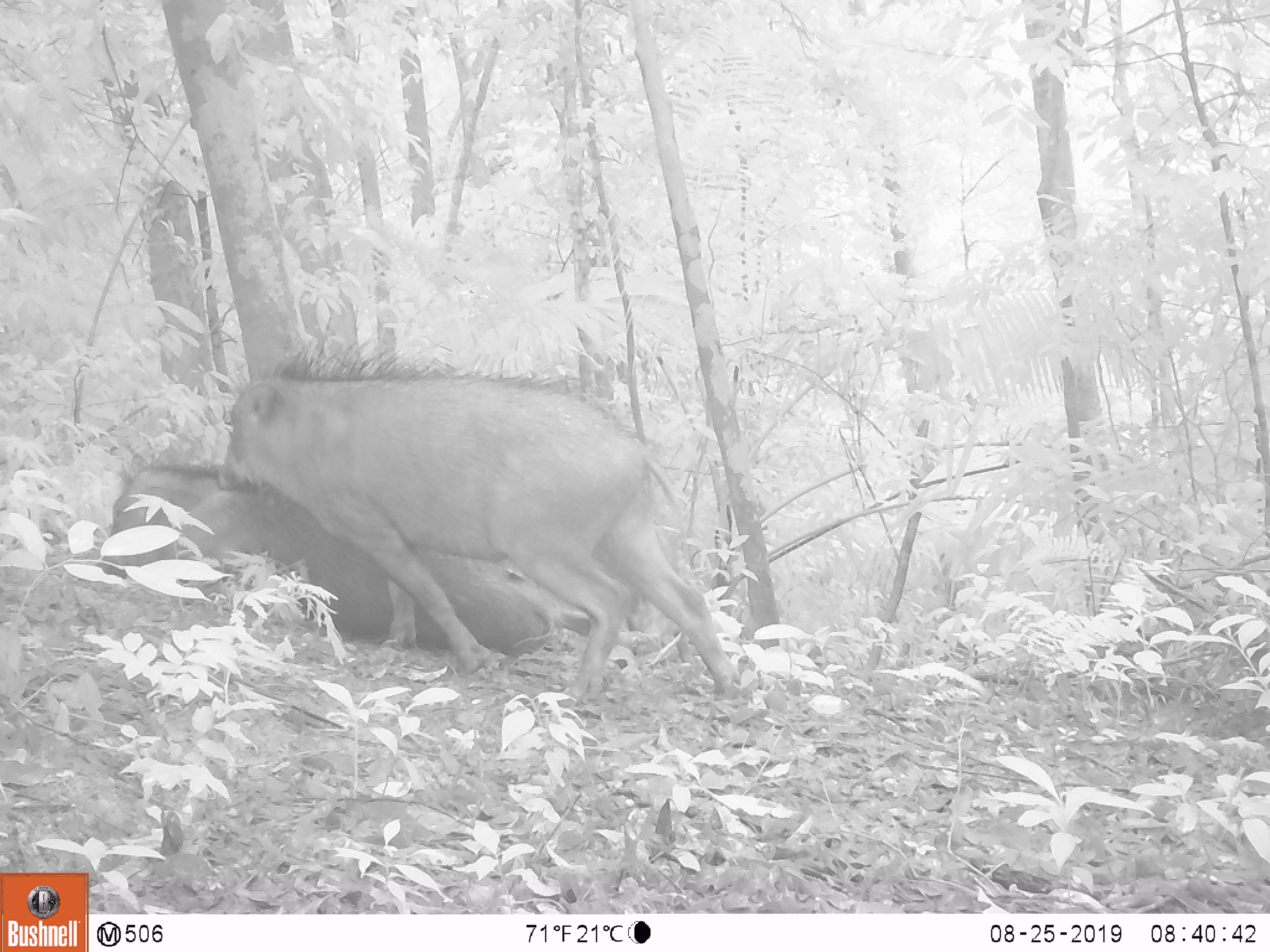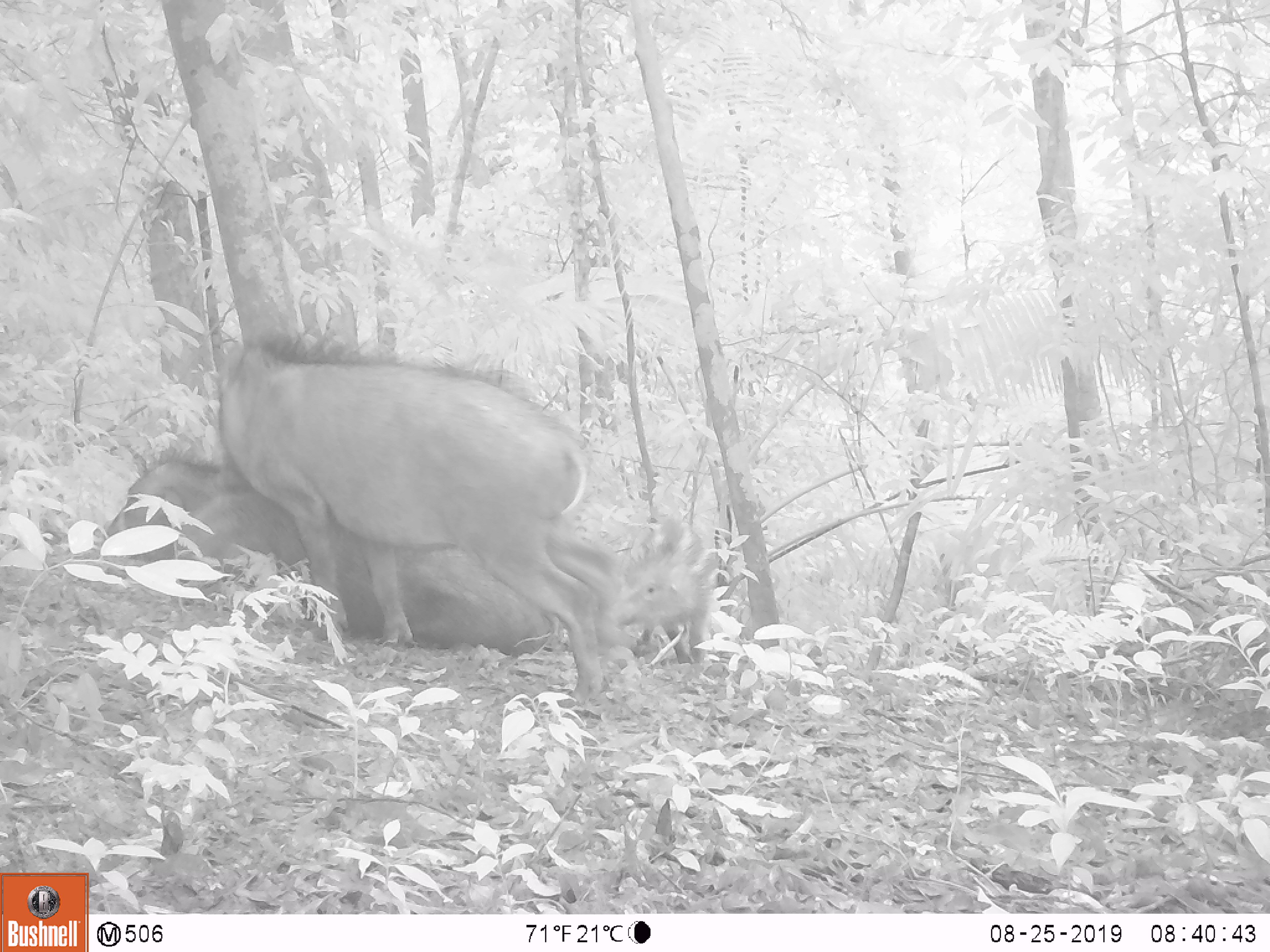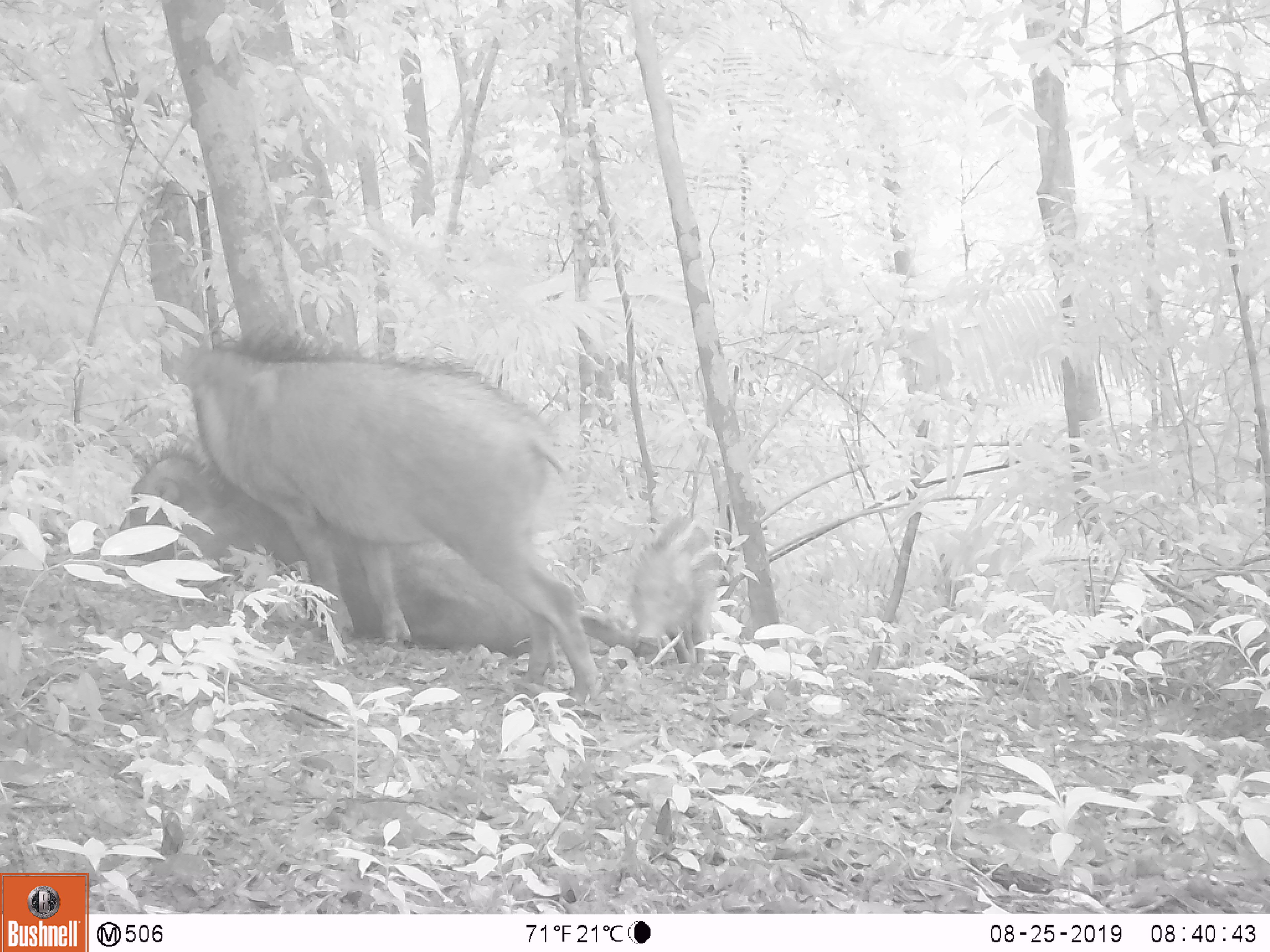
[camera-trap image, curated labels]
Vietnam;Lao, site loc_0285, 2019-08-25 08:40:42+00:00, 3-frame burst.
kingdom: Animalia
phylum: Chordata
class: Mammalia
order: Artiodactyla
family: Suidae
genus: Sus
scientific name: Sus scrofa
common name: eurasian wild pig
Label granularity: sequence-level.